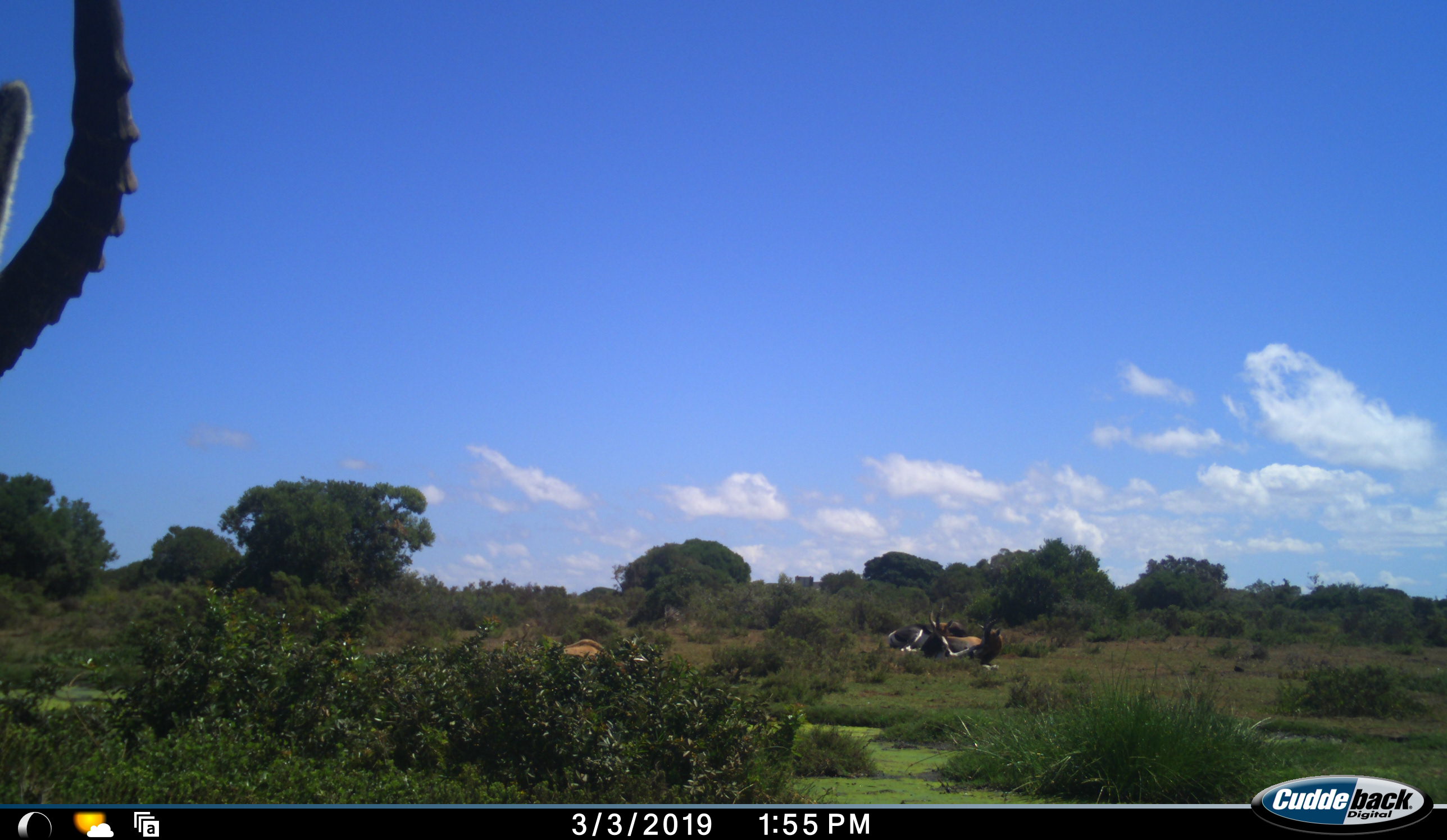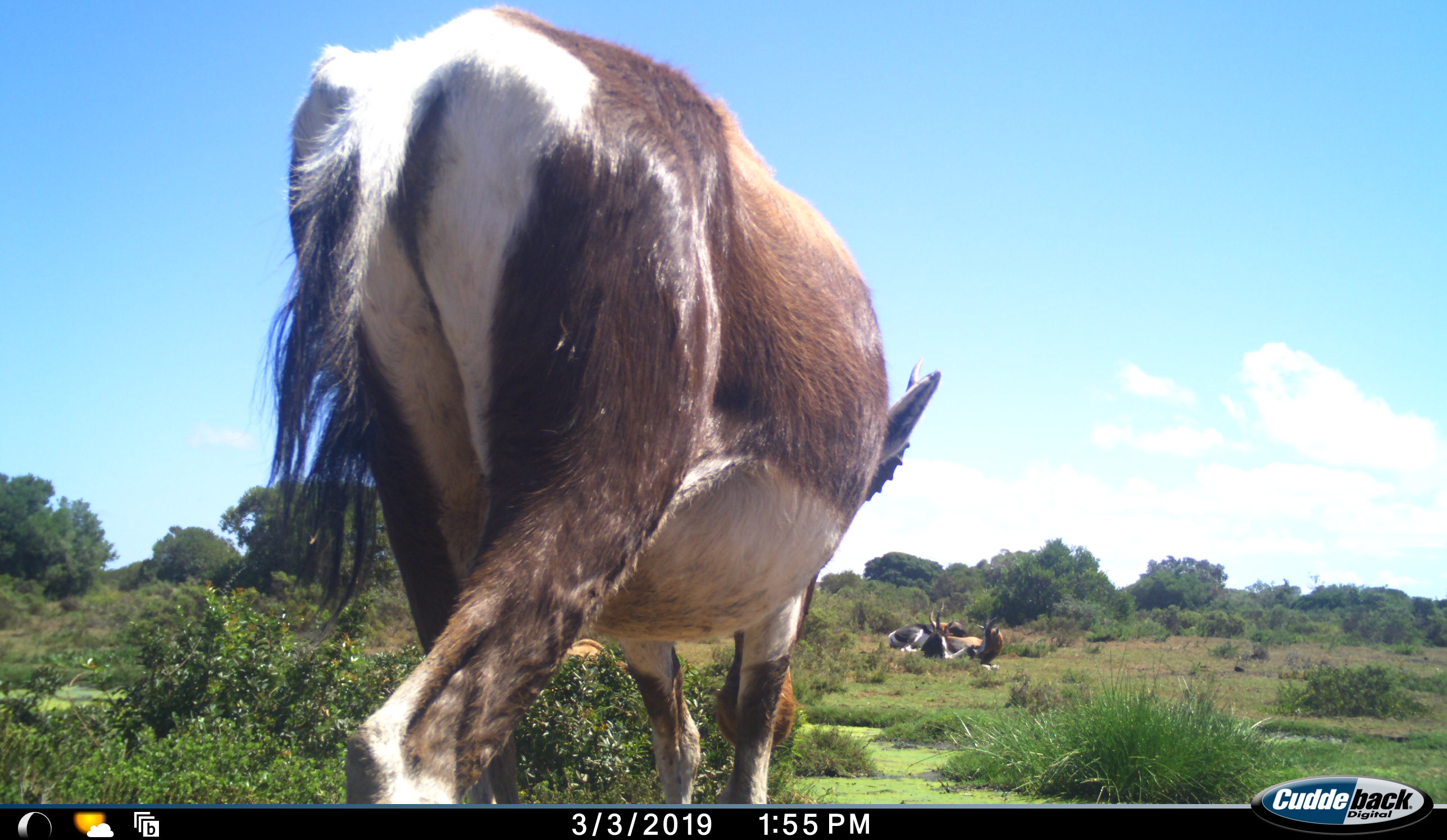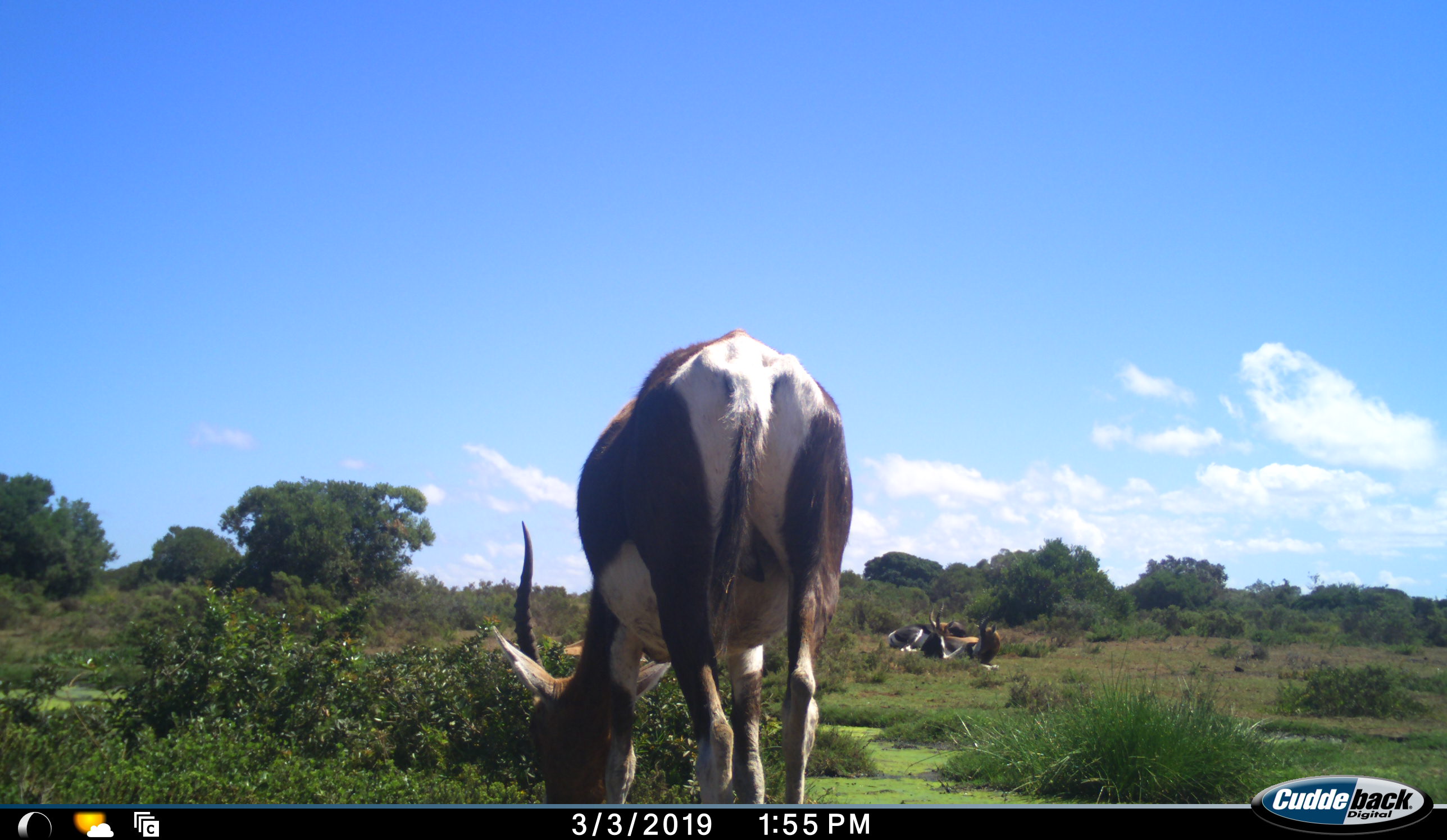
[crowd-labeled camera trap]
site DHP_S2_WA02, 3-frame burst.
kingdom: Animalia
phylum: Chordata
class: Mammalia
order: Artiodactyla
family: Bovidae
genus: Damaliscus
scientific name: Damaliscus pygargus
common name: bontebok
Bontebok (Damaliscus pygargus), count 3. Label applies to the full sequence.